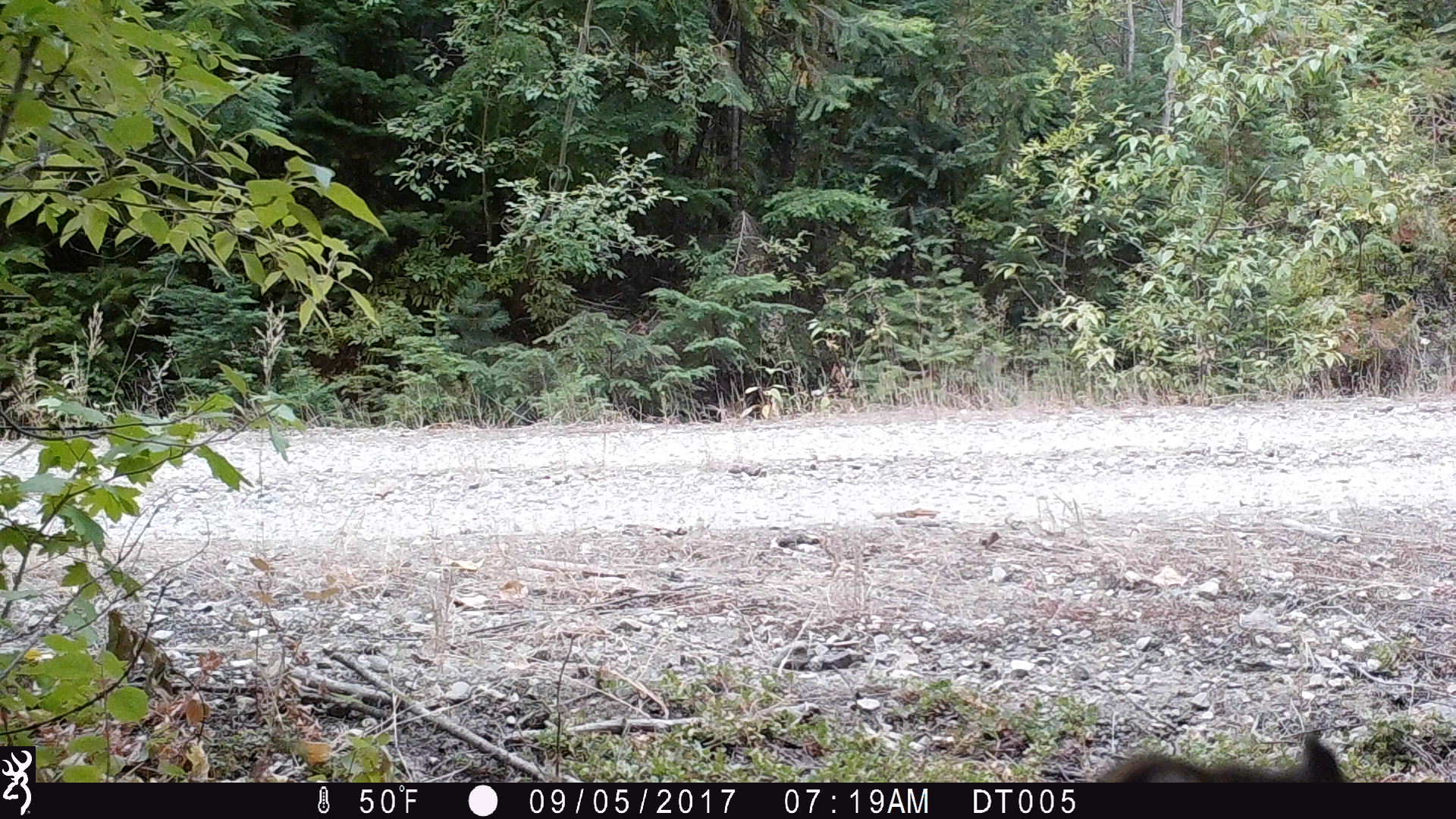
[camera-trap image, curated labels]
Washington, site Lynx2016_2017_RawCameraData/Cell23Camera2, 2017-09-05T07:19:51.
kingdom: Animalia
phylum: Chordata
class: Mammalia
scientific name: Mammalia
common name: small mammal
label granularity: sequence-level